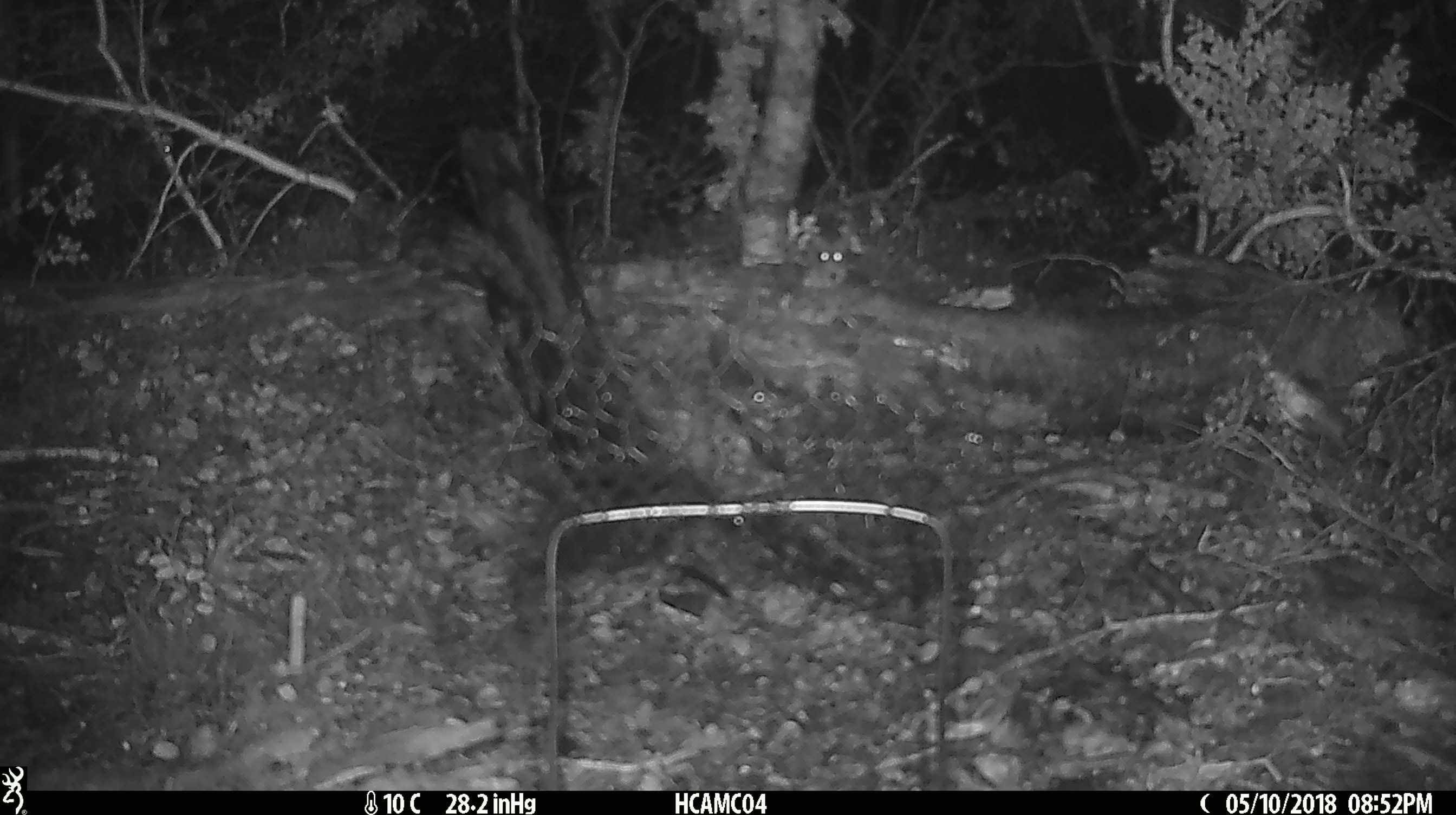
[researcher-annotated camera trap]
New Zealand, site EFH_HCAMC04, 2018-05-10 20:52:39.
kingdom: Animalia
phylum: Chordata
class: Mammalia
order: Rodentia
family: Muridae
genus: Mus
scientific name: Mus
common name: mouse